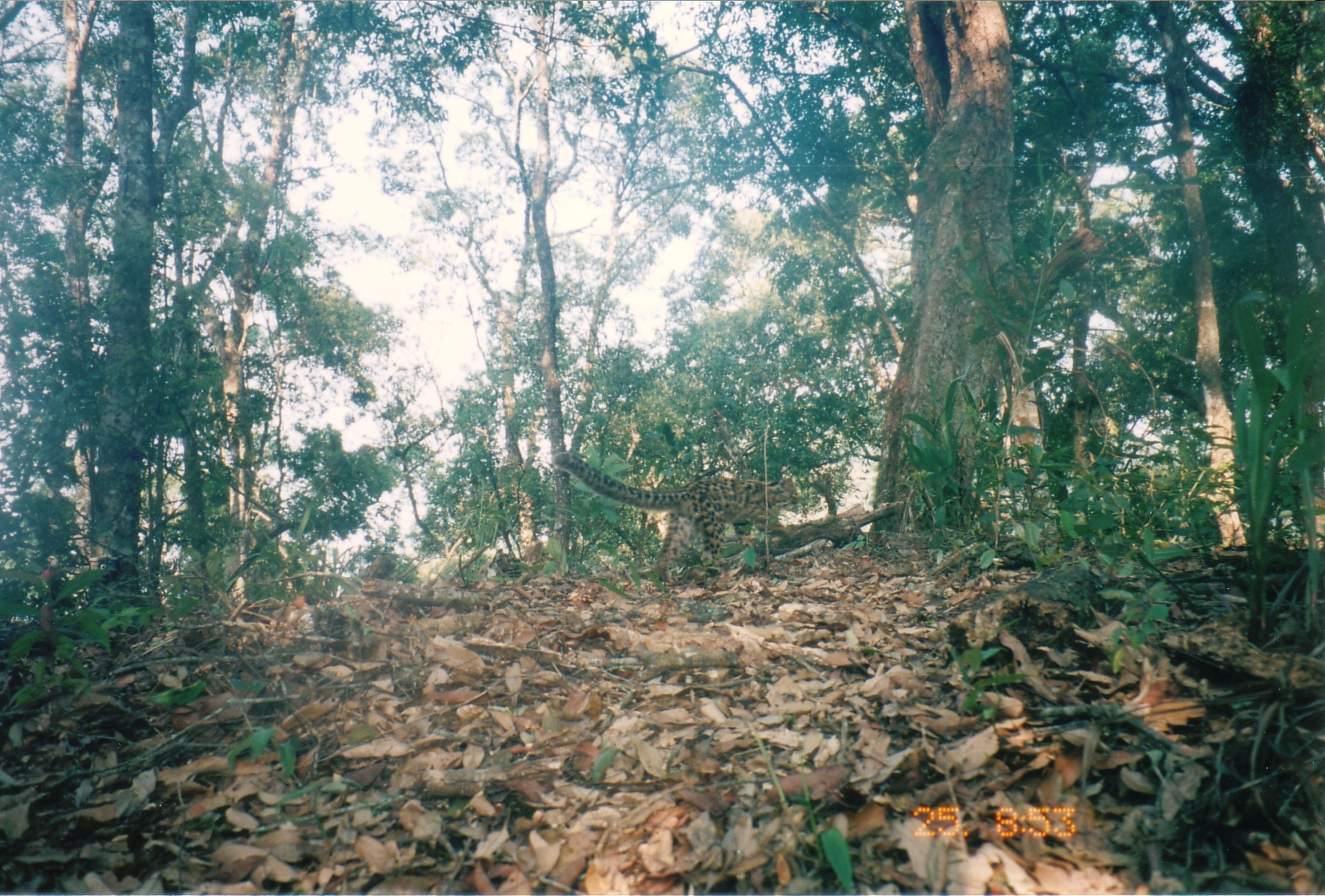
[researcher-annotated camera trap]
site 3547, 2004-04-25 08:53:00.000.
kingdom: Animalia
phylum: Chordata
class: Mammalia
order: Carnivora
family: Felidae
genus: Pardofelis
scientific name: Pardofelis marmorata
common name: marbled cat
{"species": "Pardofelis marmorata (marbled cat)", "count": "1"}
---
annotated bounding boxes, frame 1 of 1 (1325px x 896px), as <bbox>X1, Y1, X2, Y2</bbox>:
pardofelis marmorata: <bbox>552, 449, 800, 583</bbox>